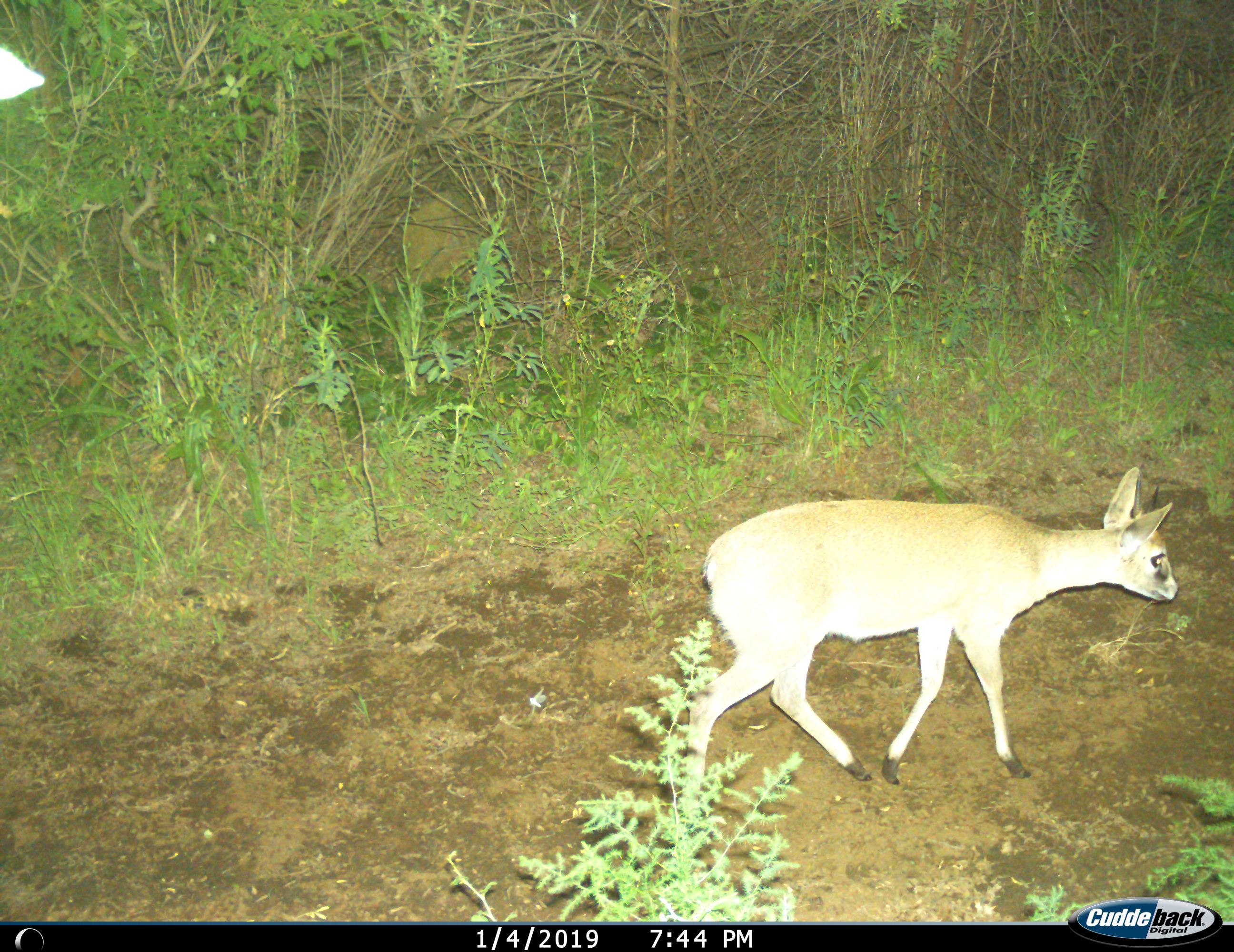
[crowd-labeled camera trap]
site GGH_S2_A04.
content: unidentified animal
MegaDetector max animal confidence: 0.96